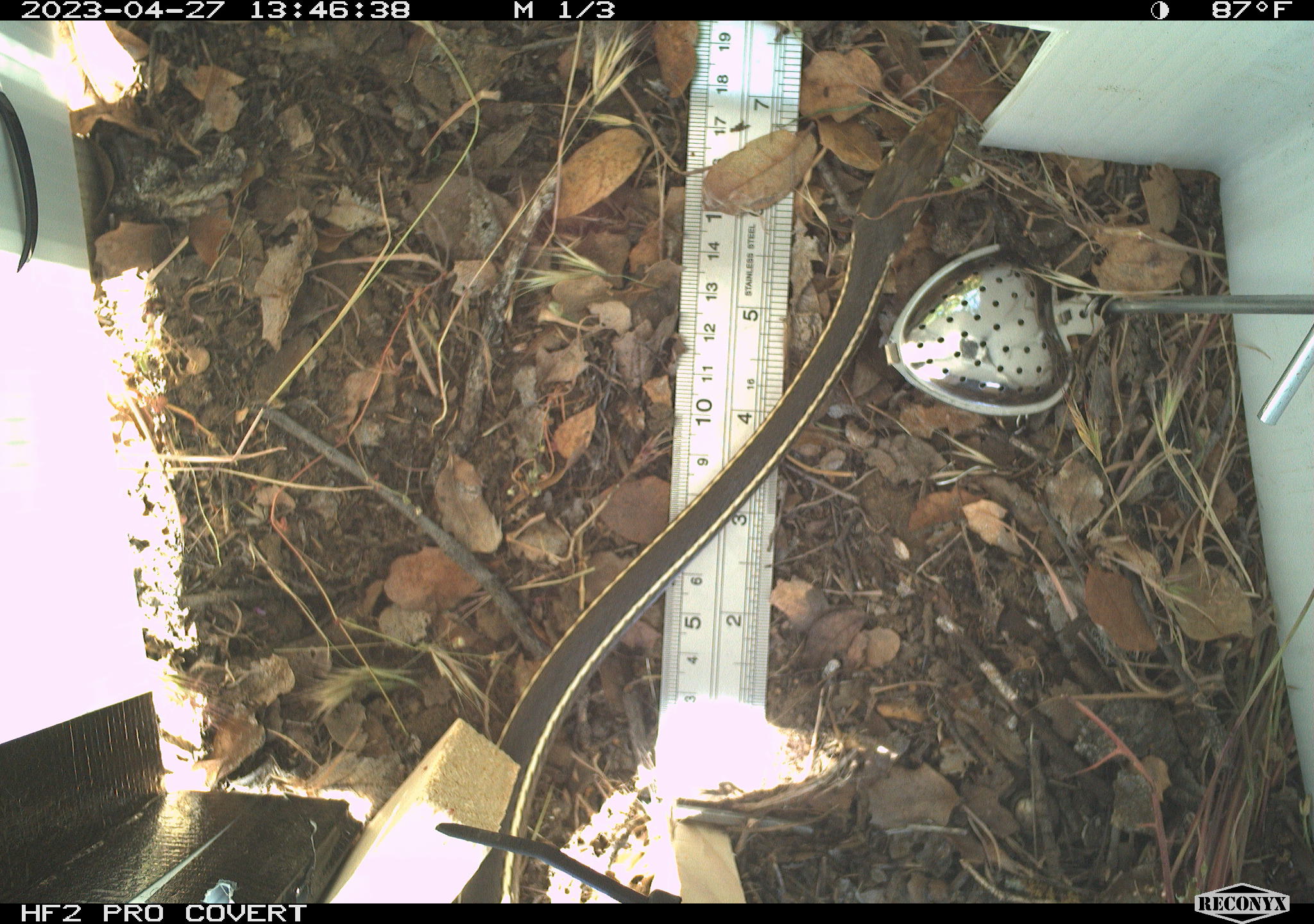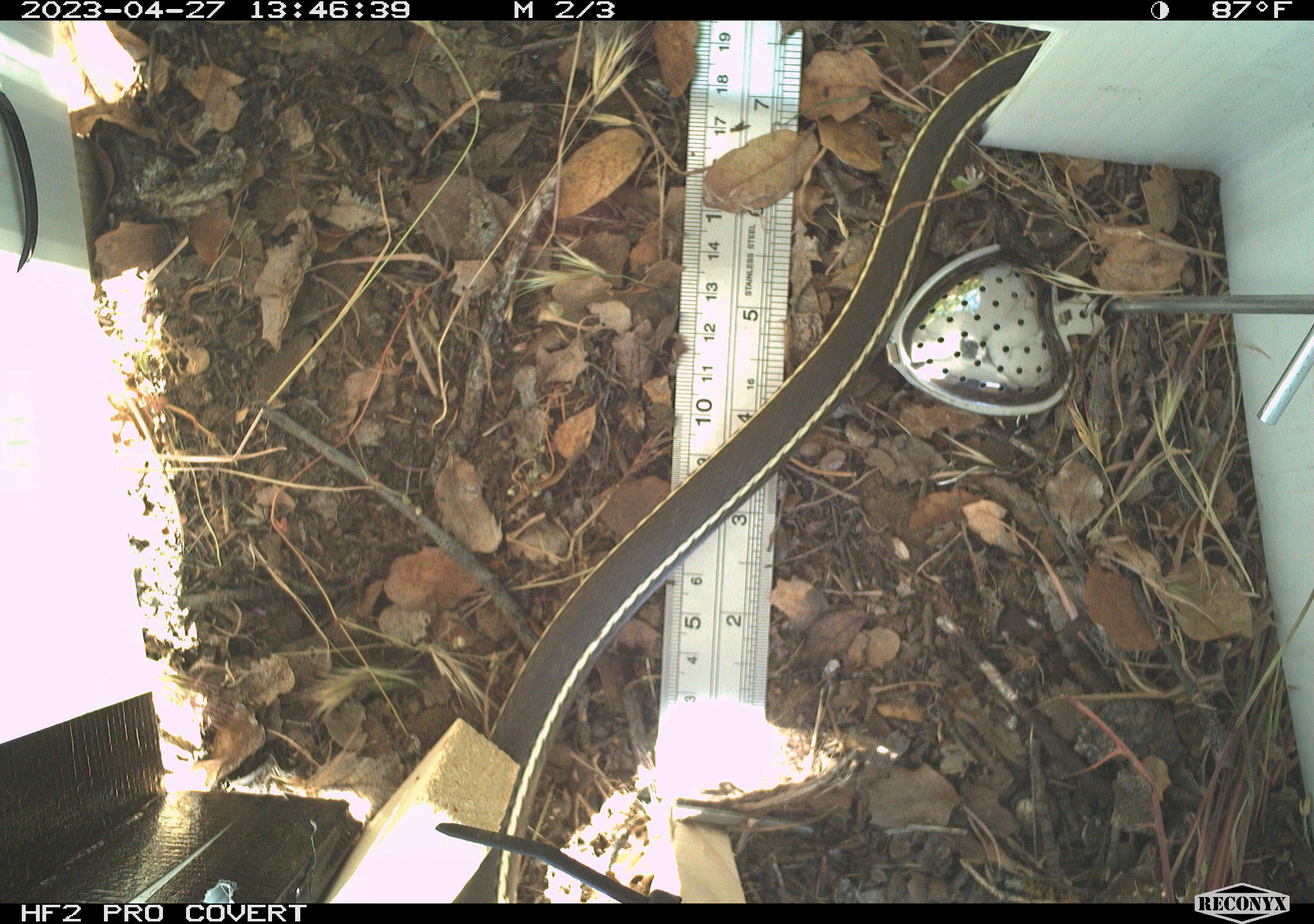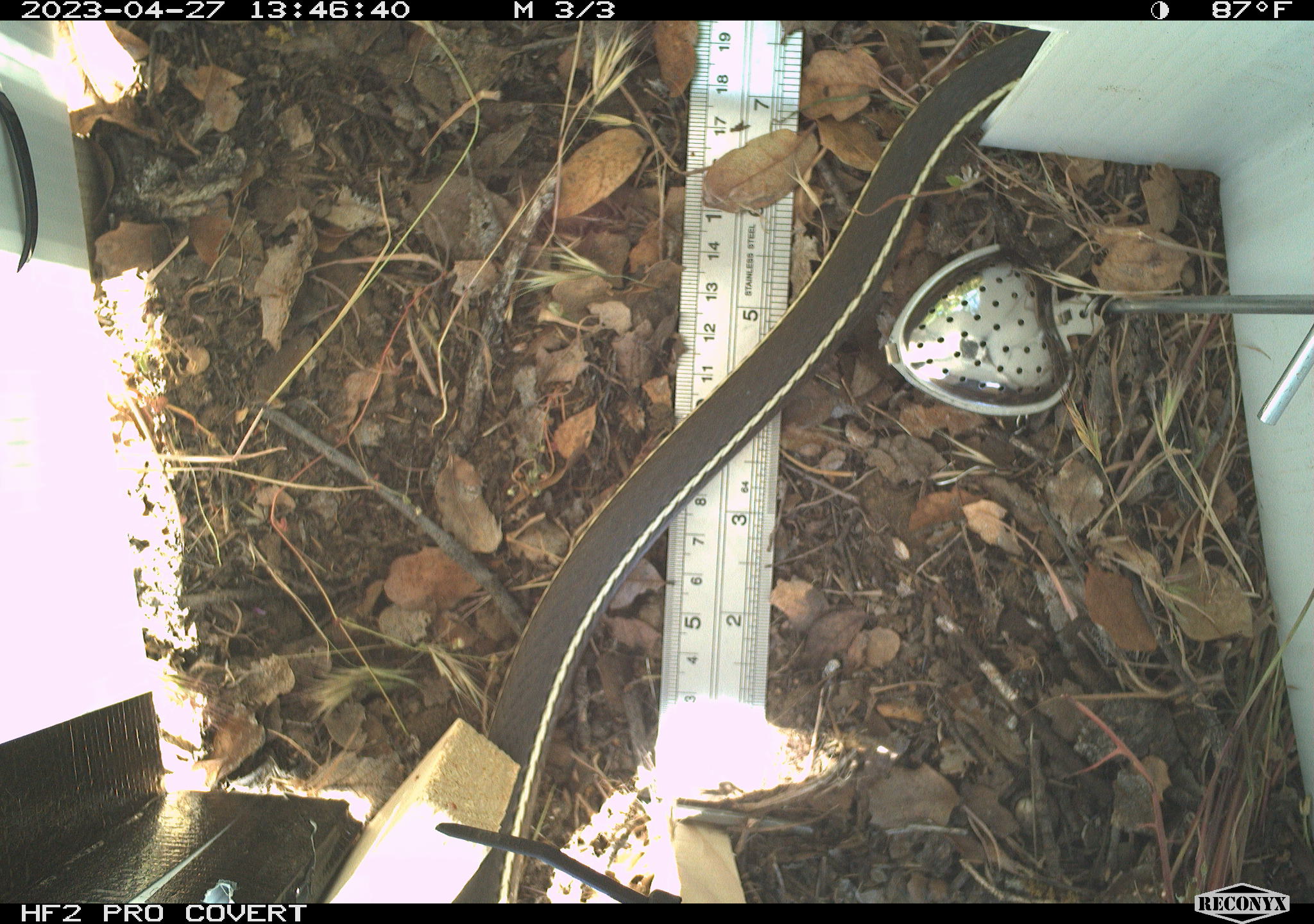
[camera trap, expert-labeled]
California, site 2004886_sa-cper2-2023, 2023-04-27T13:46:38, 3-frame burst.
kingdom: Animalia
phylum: Chordata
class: Reptilia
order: Squamata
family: Colubridae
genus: Masticophis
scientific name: Masticophis lateralis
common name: striped racer